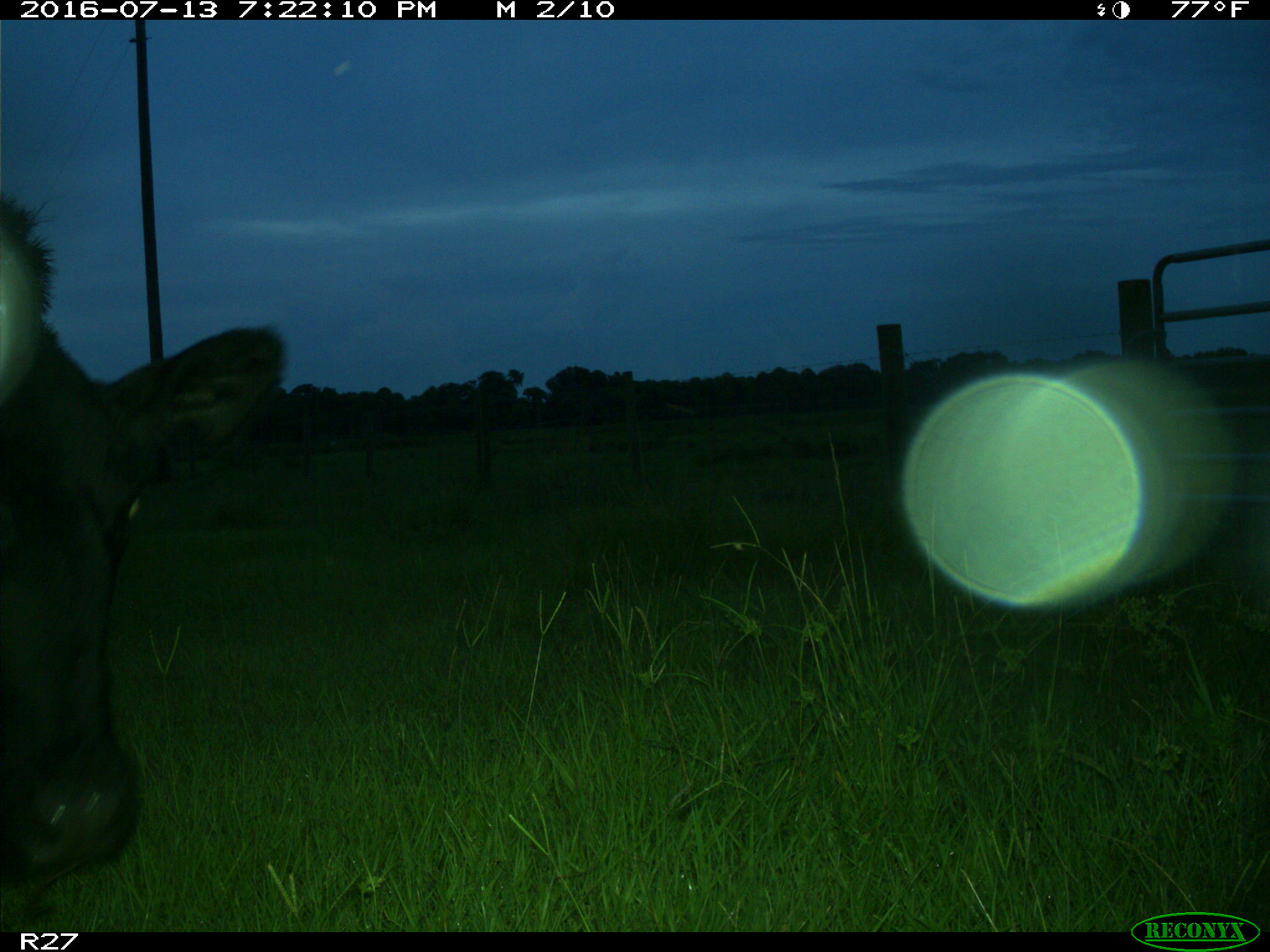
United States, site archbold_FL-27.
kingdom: Animalia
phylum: Chordata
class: Mammalia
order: Artiodactyla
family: Bovidae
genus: Bos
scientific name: Bos taurus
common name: domestic cow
Bos taurus (domestic cow).